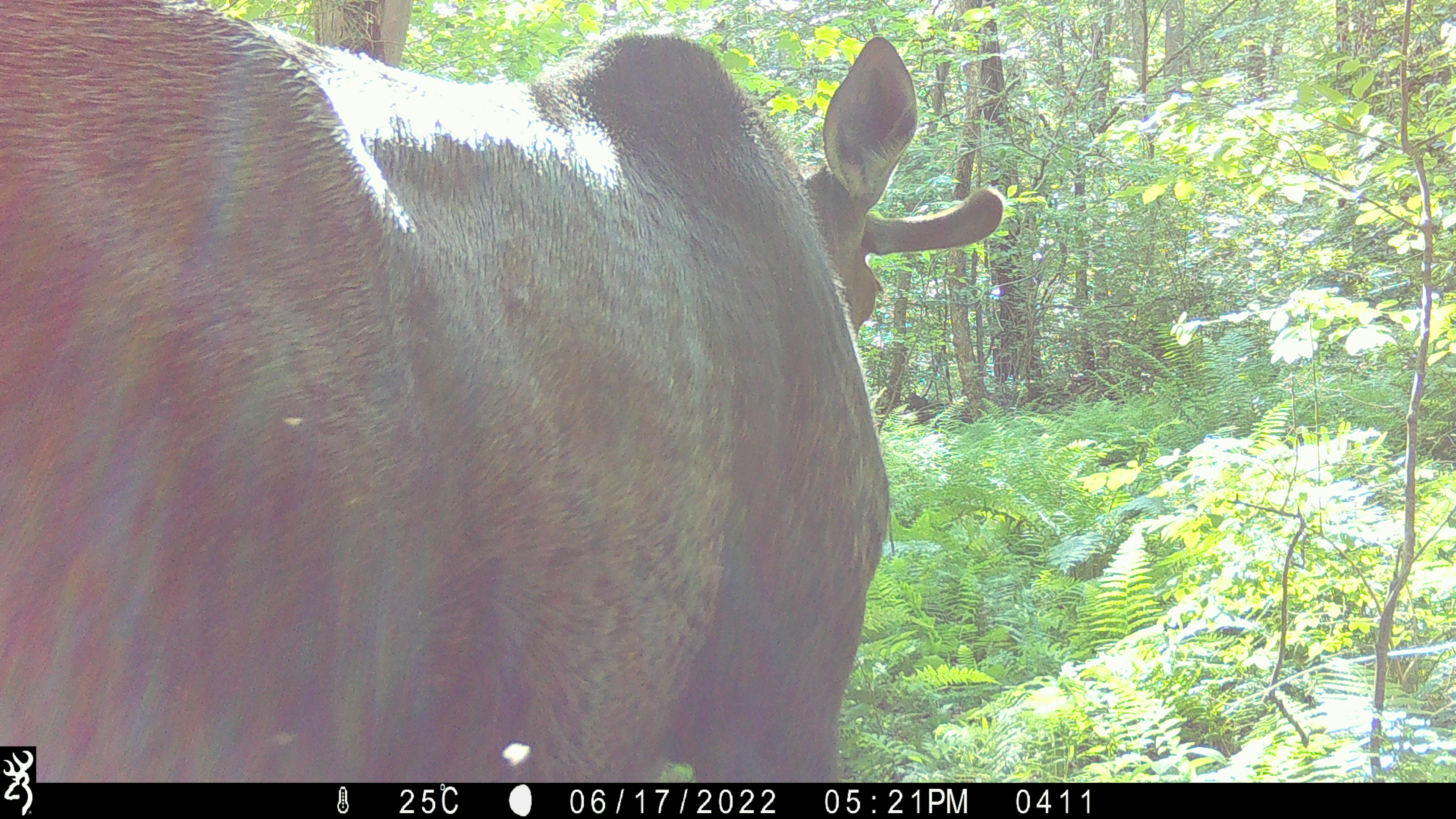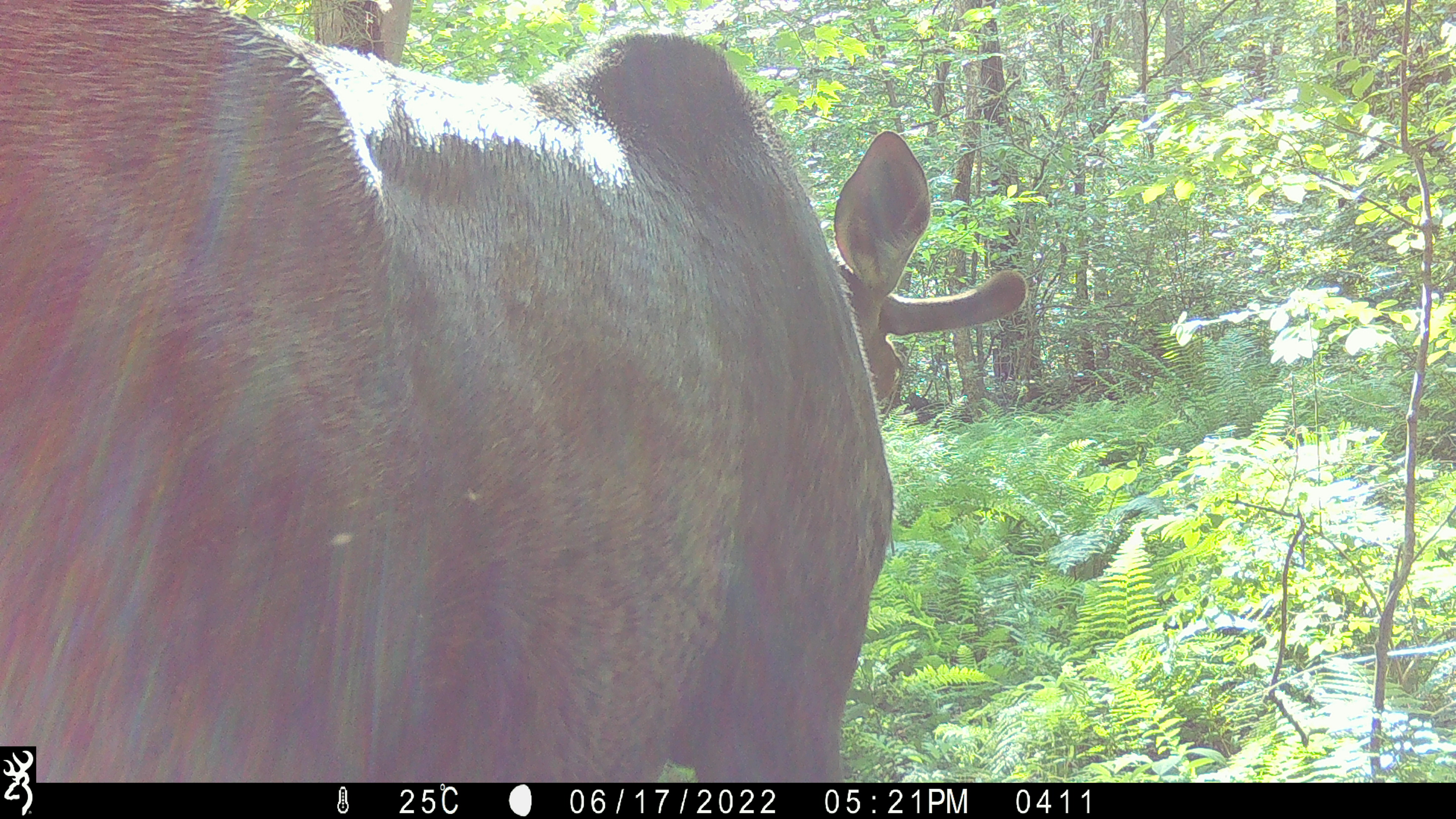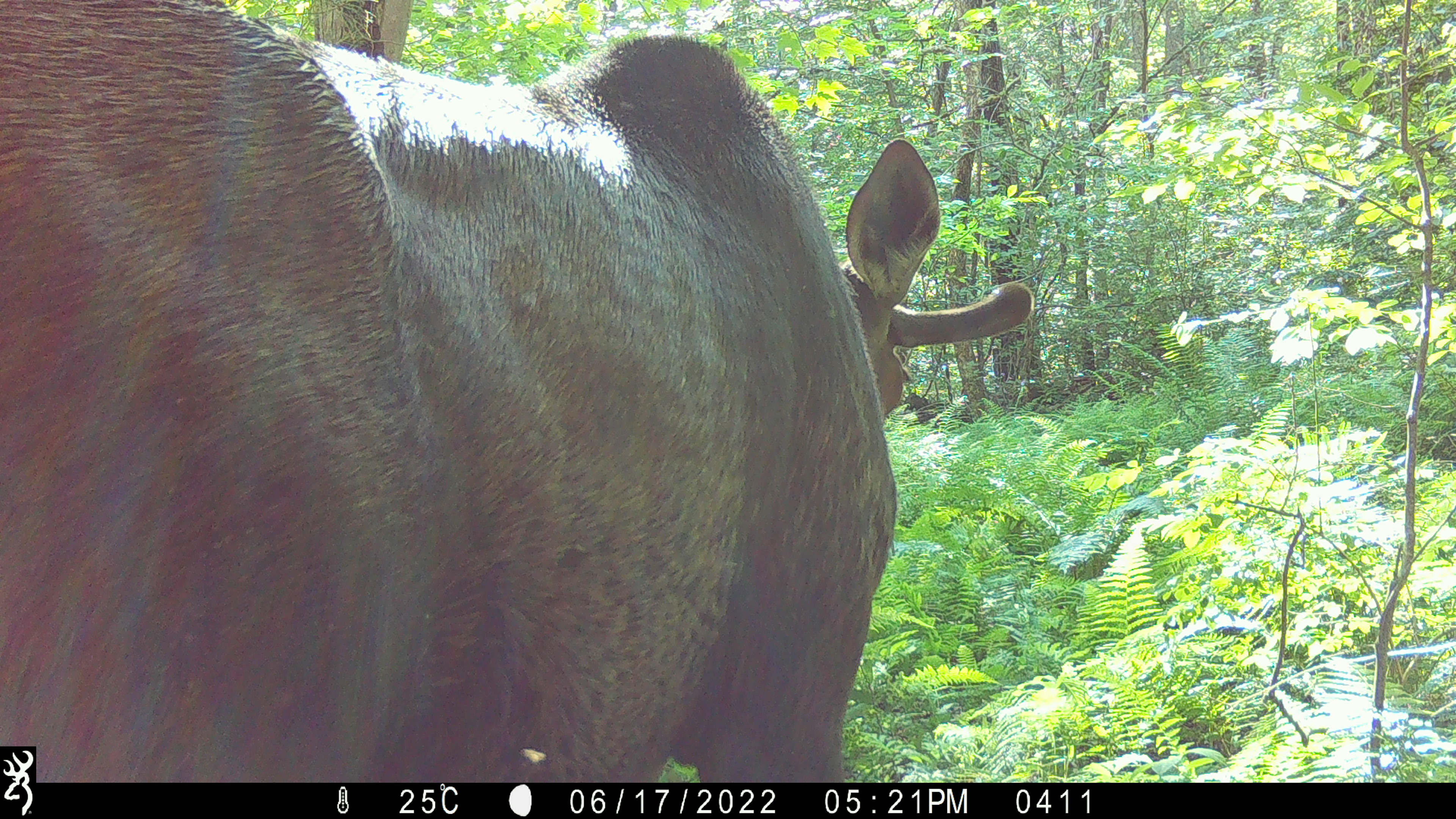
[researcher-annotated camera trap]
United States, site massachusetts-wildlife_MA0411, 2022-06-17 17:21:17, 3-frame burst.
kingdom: Animalia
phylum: Chordata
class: Mammalia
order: Artiodactyla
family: Cervidae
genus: Alces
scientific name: Alces alces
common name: moose